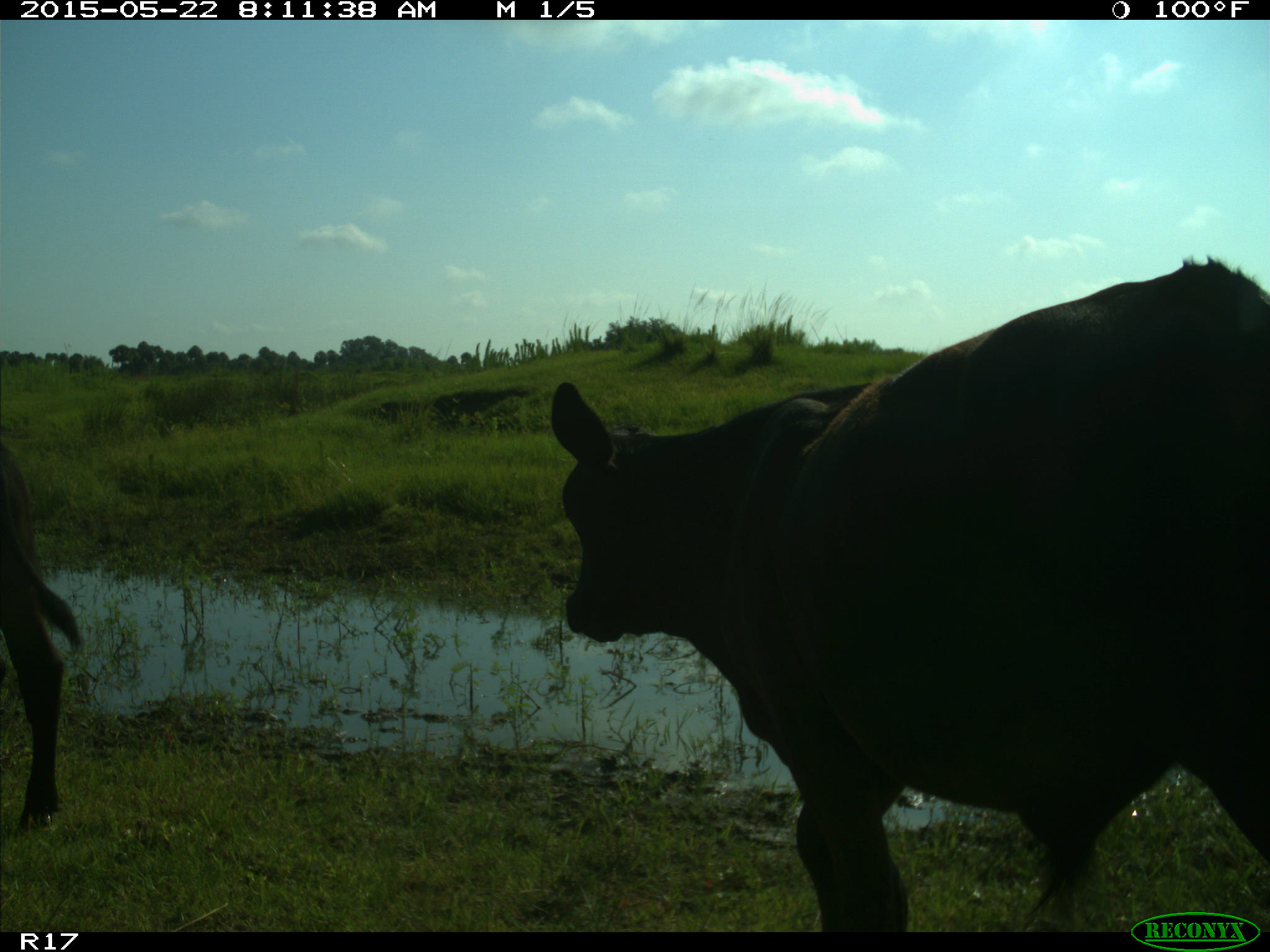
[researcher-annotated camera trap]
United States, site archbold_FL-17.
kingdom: Animalia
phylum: Chordata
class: Mammalia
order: Artiodactyla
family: Bovidae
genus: Bos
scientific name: Bos taurus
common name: domestic cow